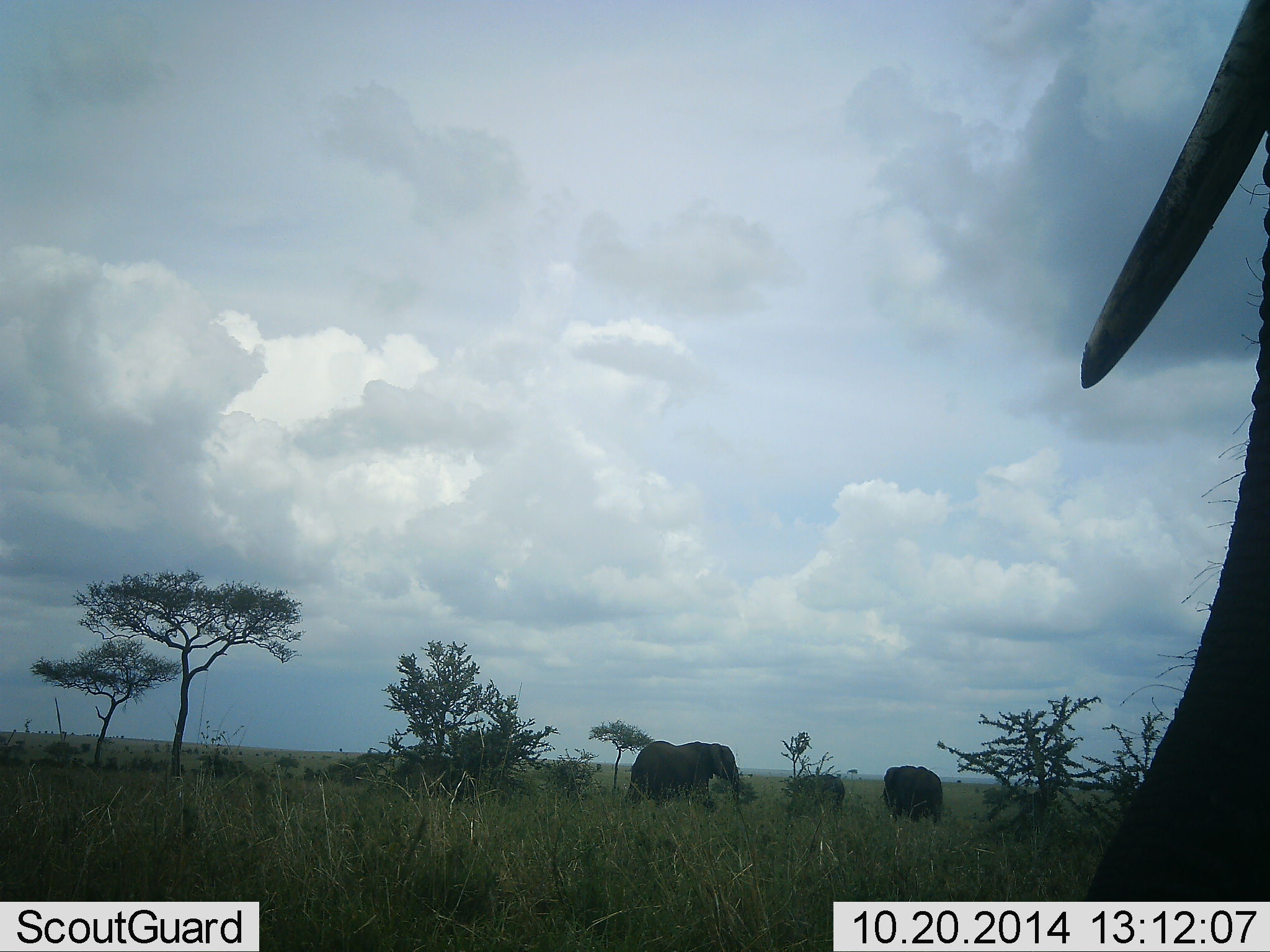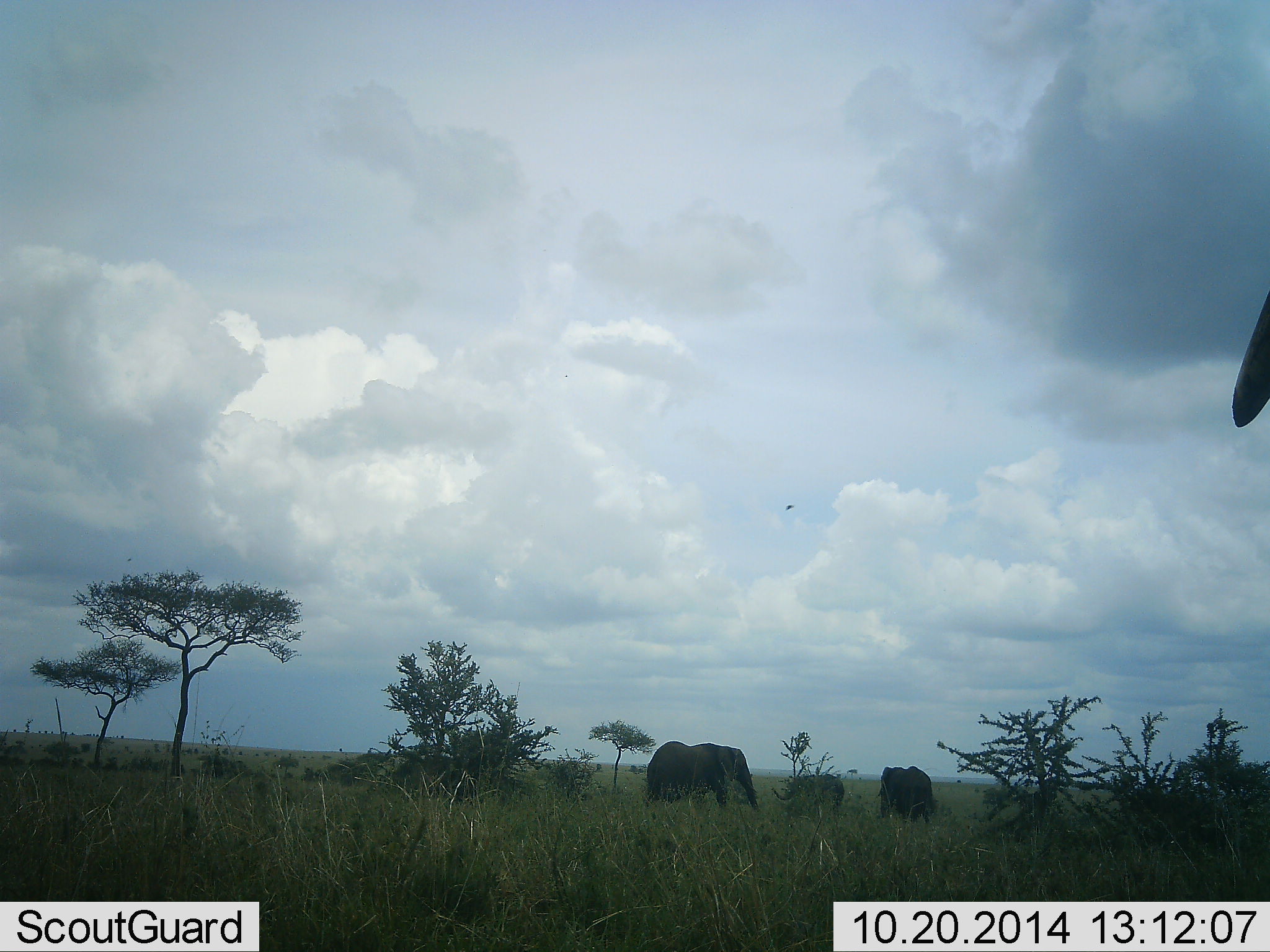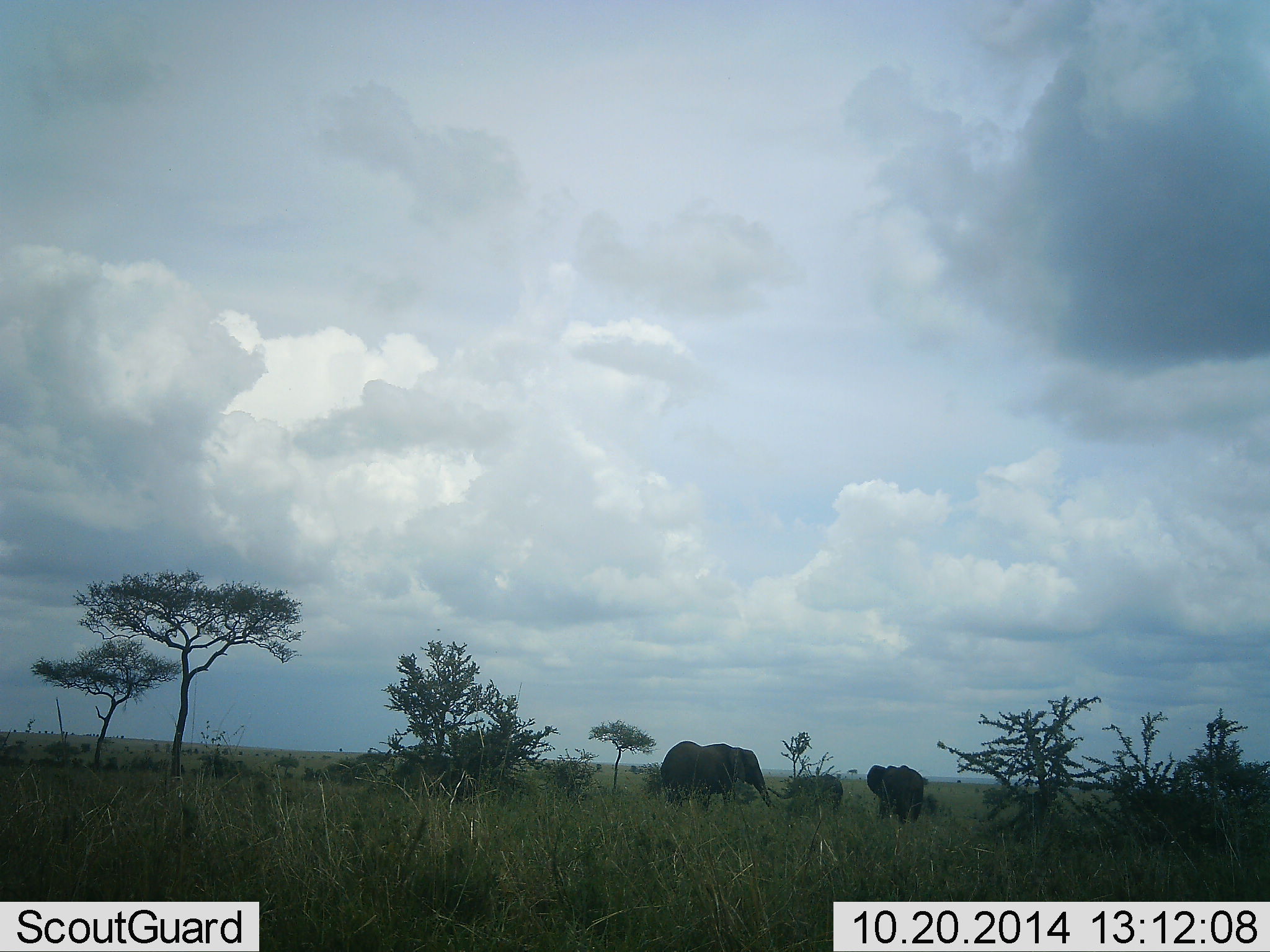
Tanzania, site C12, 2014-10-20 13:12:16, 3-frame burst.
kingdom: Animalia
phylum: Chordata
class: Mammalia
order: Proboscidea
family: Elephantidae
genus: Loxodonta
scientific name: Loxodonta africana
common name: african bush elephant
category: elephant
Elephant (african bush elephant) (Loxodonta africana), count 4. Behavior (volunteer vote fractions): standing 18%, resting 0%, moving 82%, interacting 18%. Young present (vote fraction): 45%. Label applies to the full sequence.